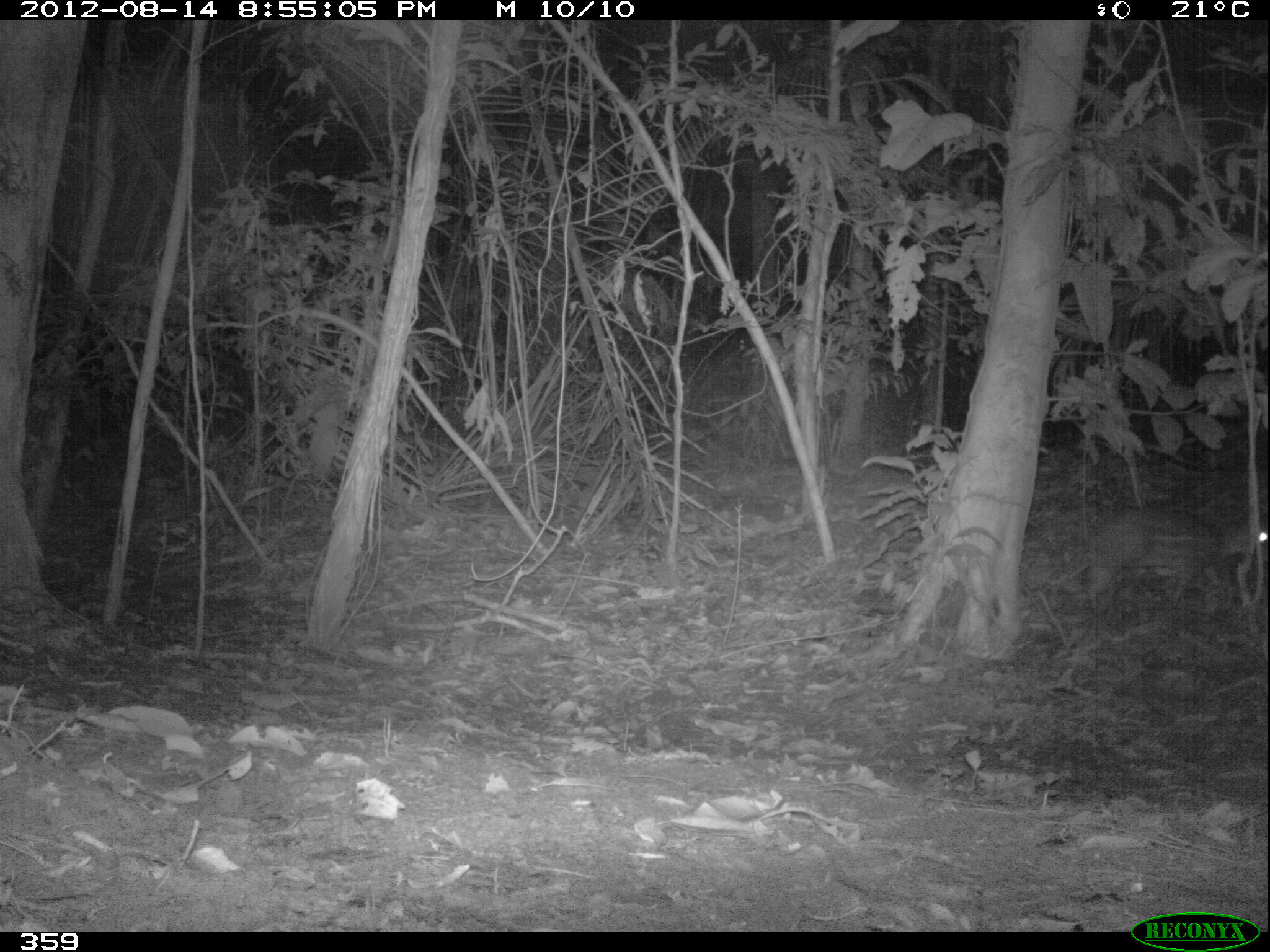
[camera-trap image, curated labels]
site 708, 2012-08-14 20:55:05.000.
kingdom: Animalia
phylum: Chordata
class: Mammalia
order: Rodentia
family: Cuniculidae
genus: Cuniculus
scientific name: Cuniculus paca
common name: spotted paca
Cuniculus paca (spotted paca).